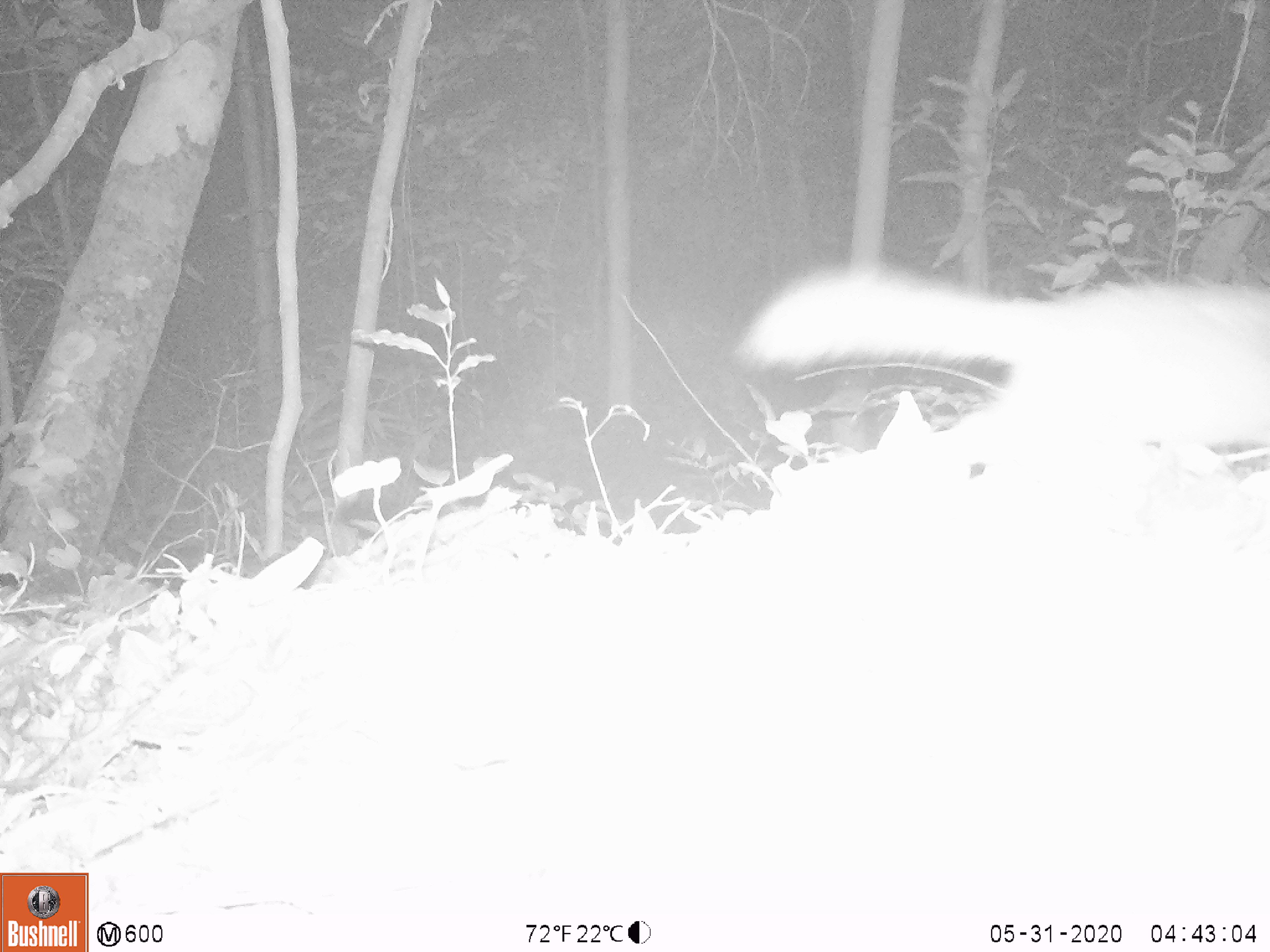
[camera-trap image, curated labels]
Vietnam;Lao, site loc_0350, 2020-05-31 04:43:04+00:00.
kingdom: Animalia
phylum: Chordata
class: Mammalia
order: Carnivora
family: Mustelidae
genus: Melogale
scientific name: Melogale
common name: ferret badger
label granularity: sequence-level